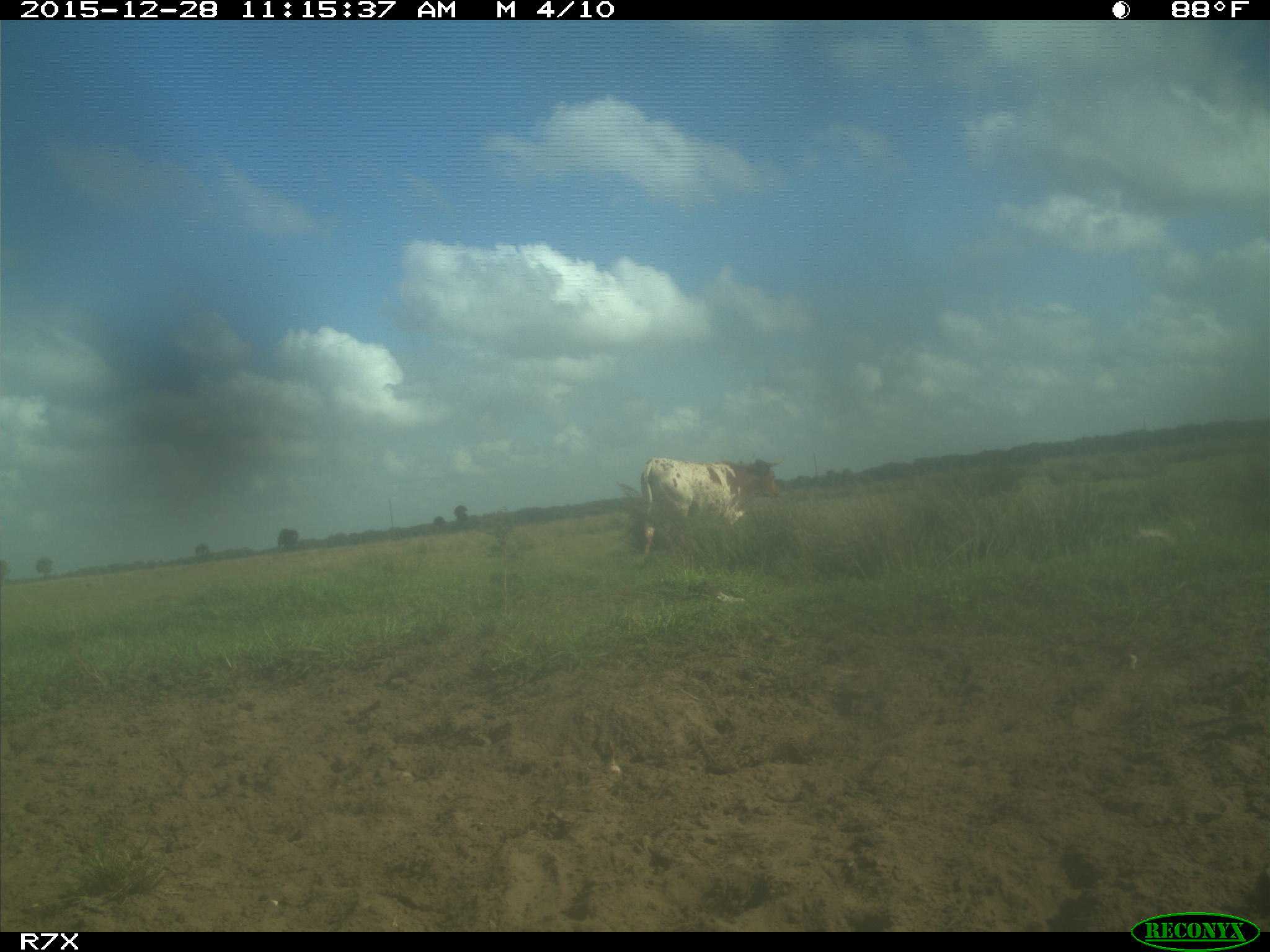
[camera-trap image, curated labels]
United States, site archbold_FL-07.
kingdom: Animalia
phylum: Chordata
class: Mammalia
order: Artiodactyla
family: Bovidae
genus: Bos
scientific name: Bos taurus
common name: domestic cow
Bos taurus (domestic cow).